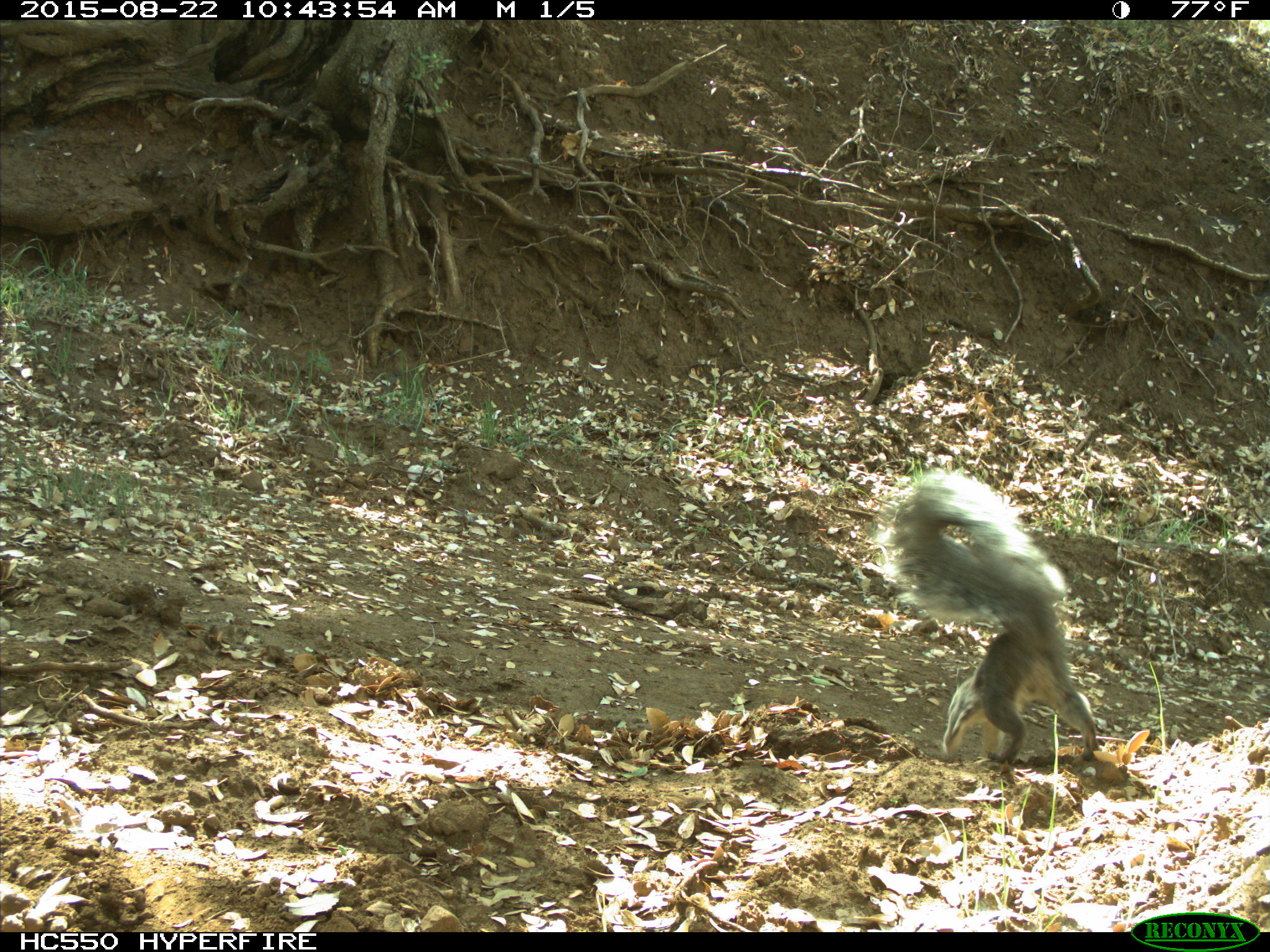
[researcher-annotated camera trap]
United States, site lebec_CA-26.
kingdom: Animalia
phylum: Chordata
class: Mammalia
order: Rodentia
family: Sciuridae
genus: Sciurus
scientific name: Sciurus carolinensis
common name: eastern gray squirrel